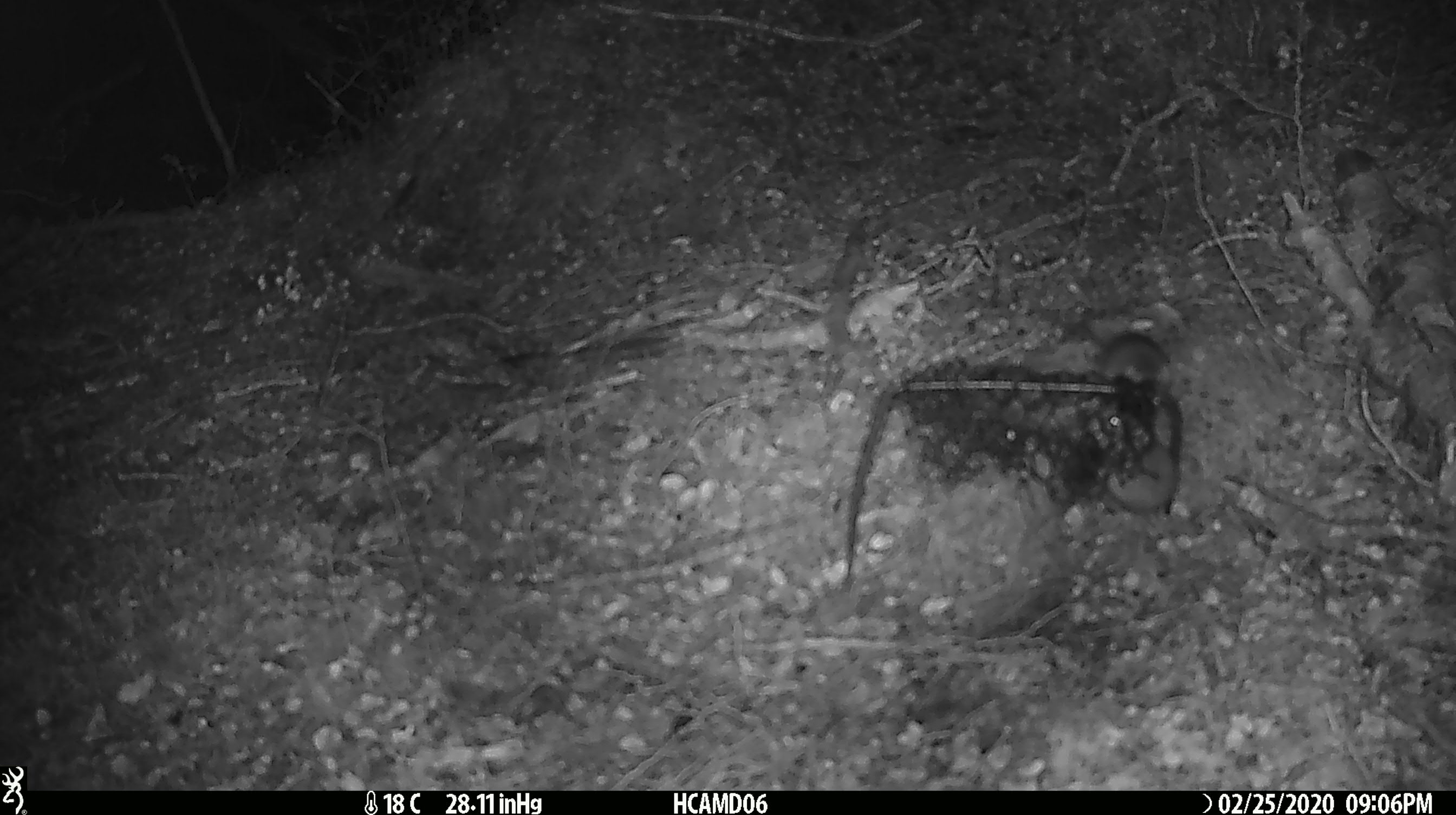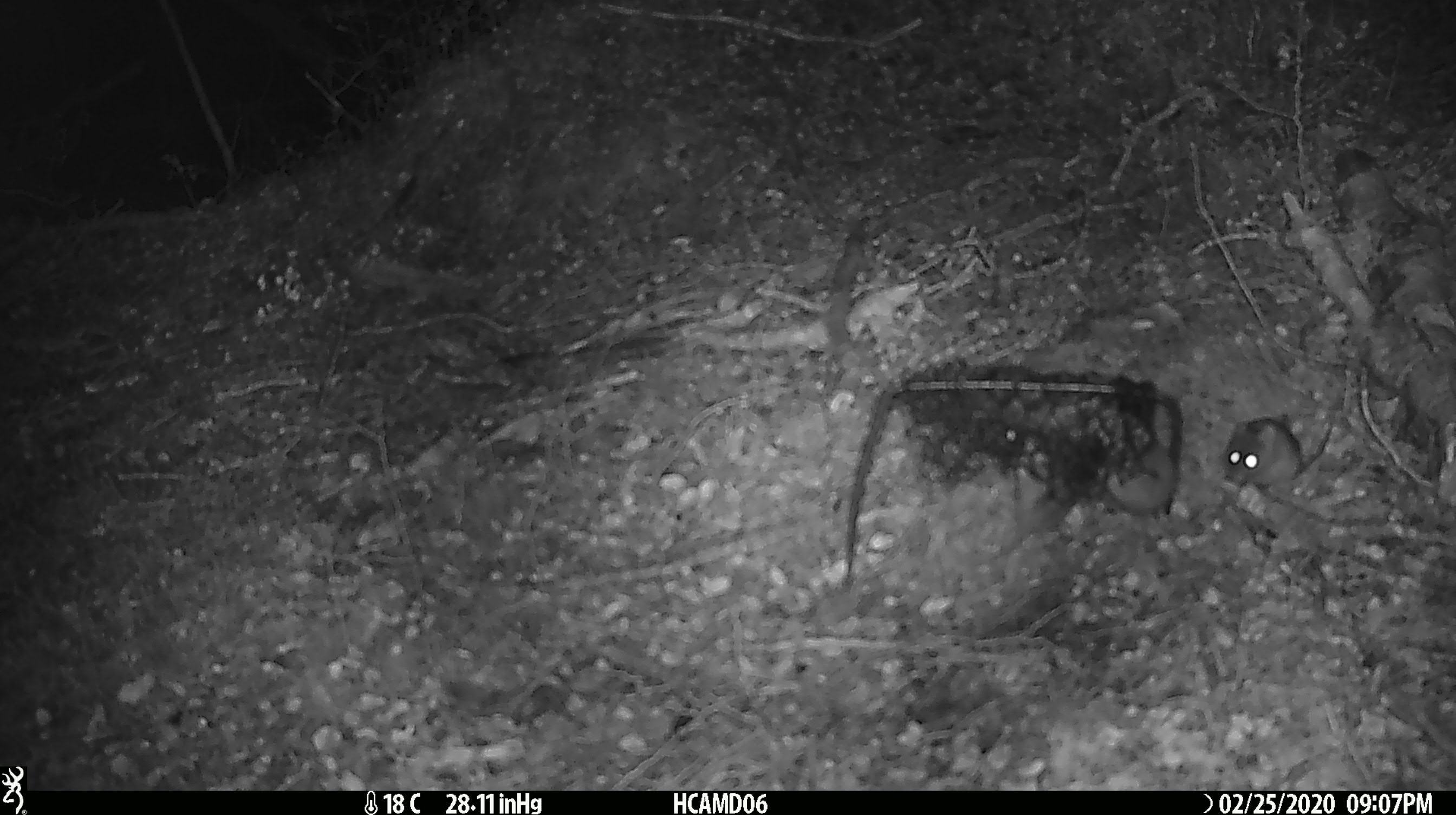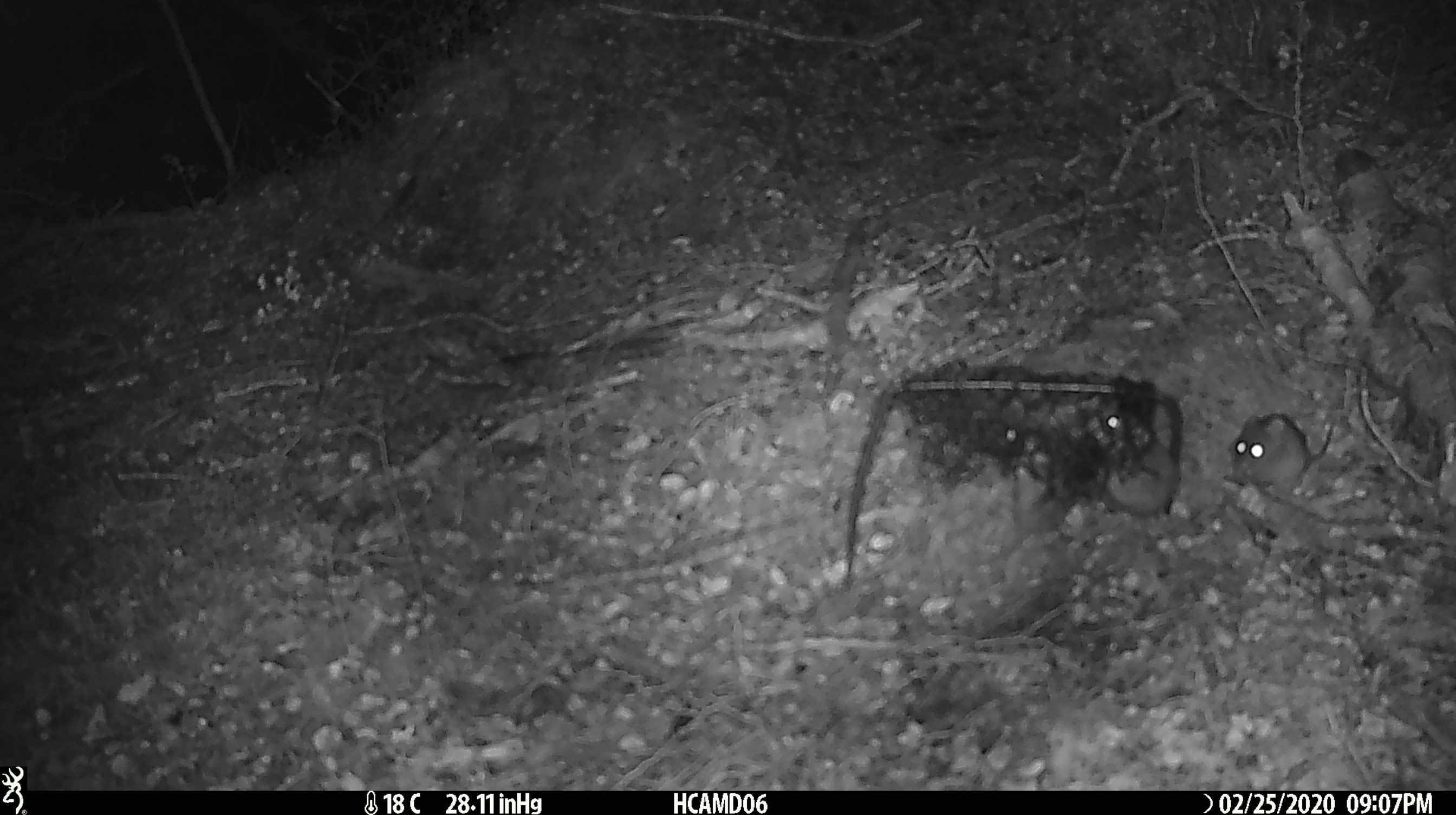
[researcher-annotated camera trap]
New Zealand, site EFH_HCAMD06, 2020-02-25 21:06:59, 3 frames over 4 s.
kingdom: Animalia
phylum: Chordata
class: Mammalia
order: Rodentia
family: Muridae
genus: Mus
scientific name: Mus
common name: mouse